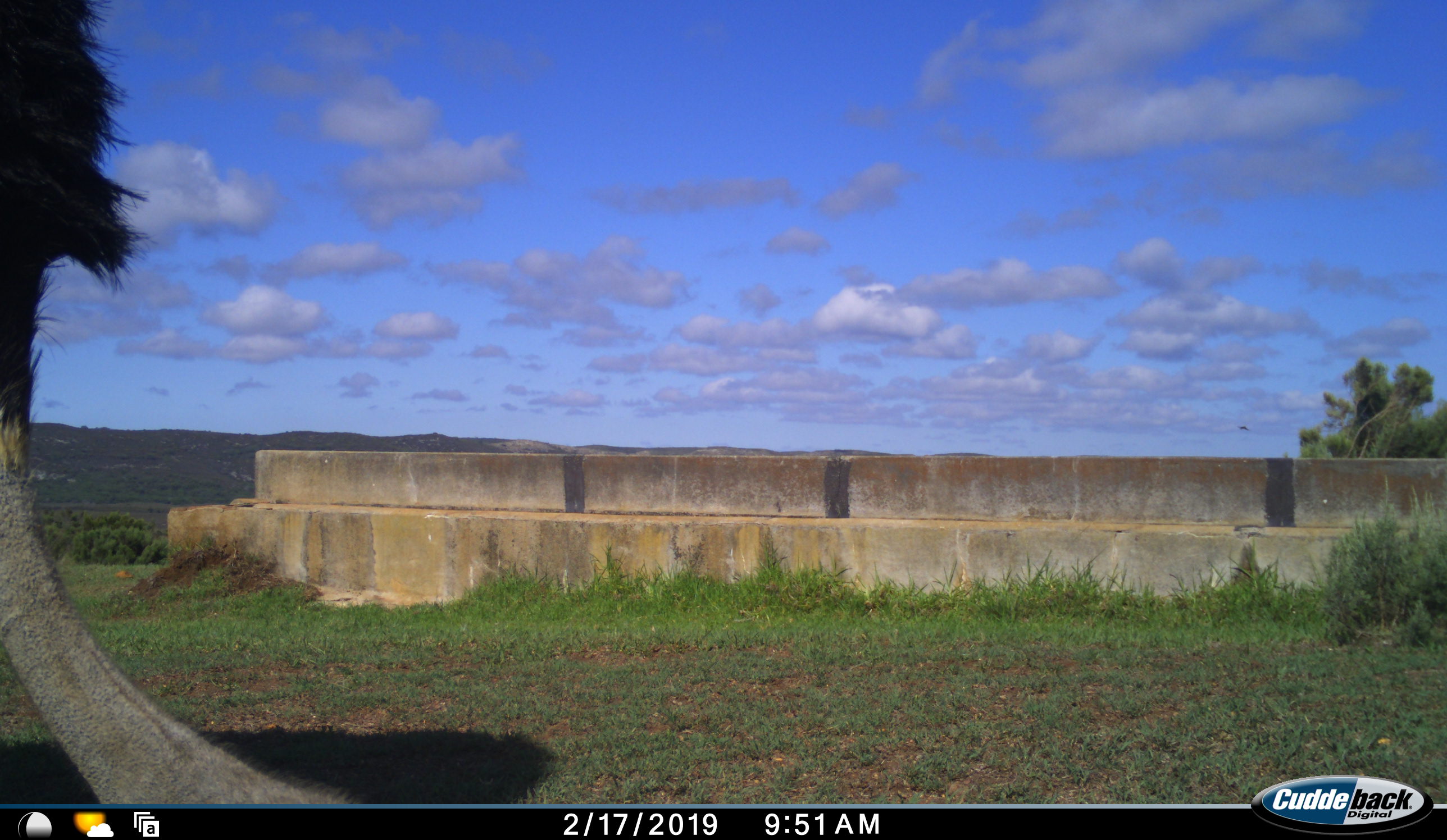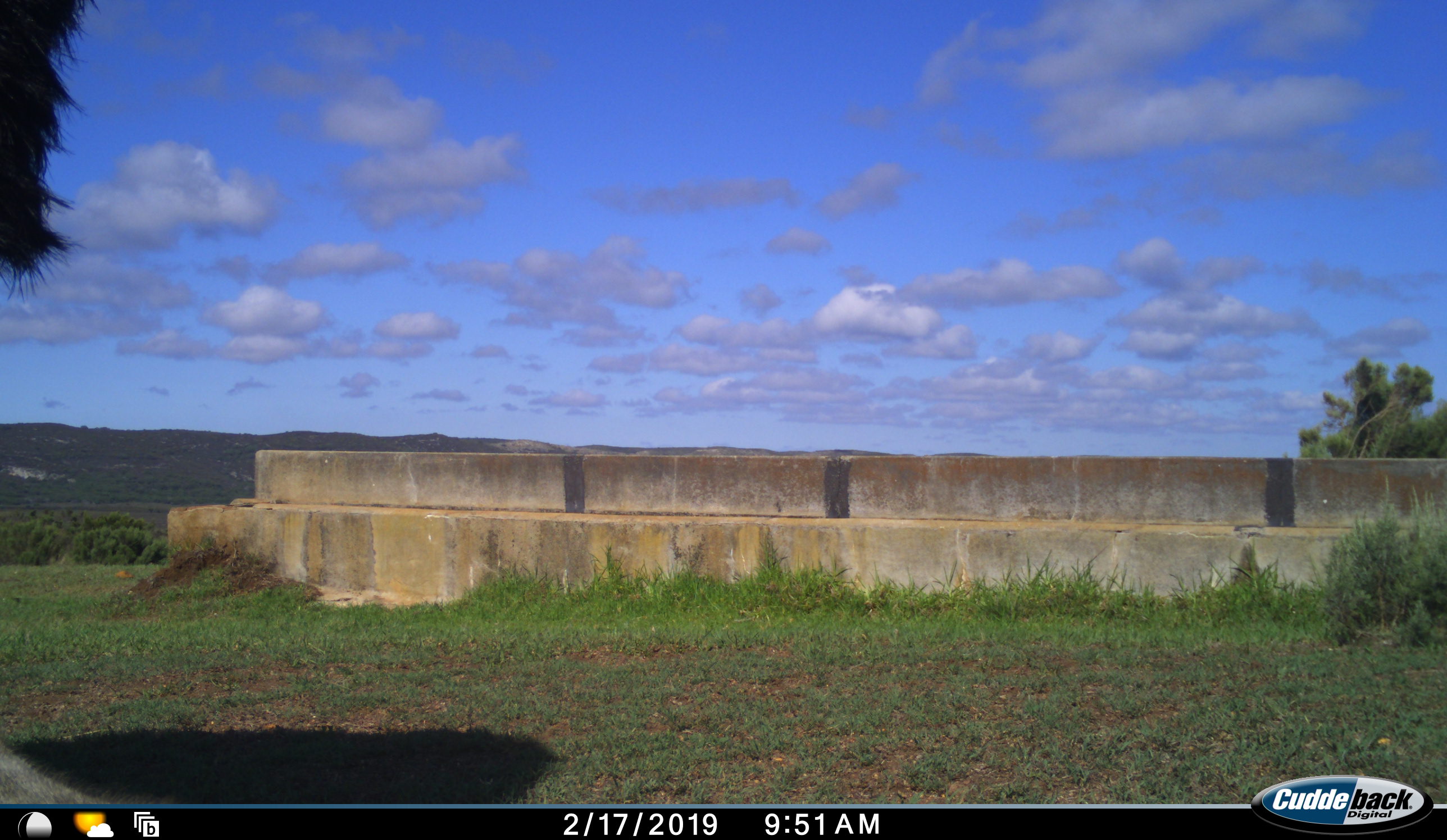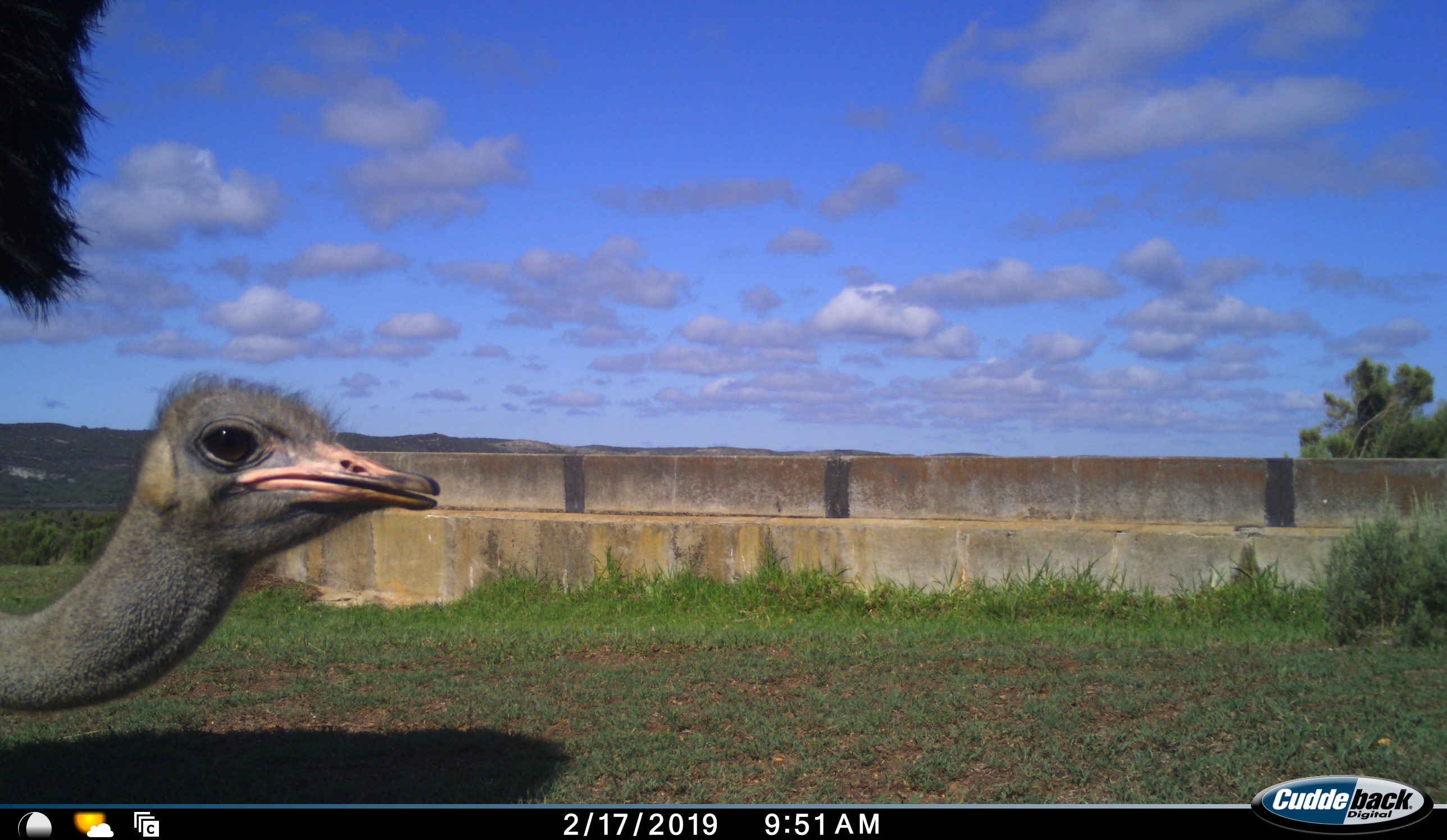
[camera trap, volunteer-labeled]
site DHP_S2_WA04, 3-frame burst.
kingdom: Animalia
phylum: Chordata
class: Aves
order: Struthioniformes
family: Struthionidae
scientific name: Struthionidae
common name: ostrich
Ostrich (Struthionidae), count 1. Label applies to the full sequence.